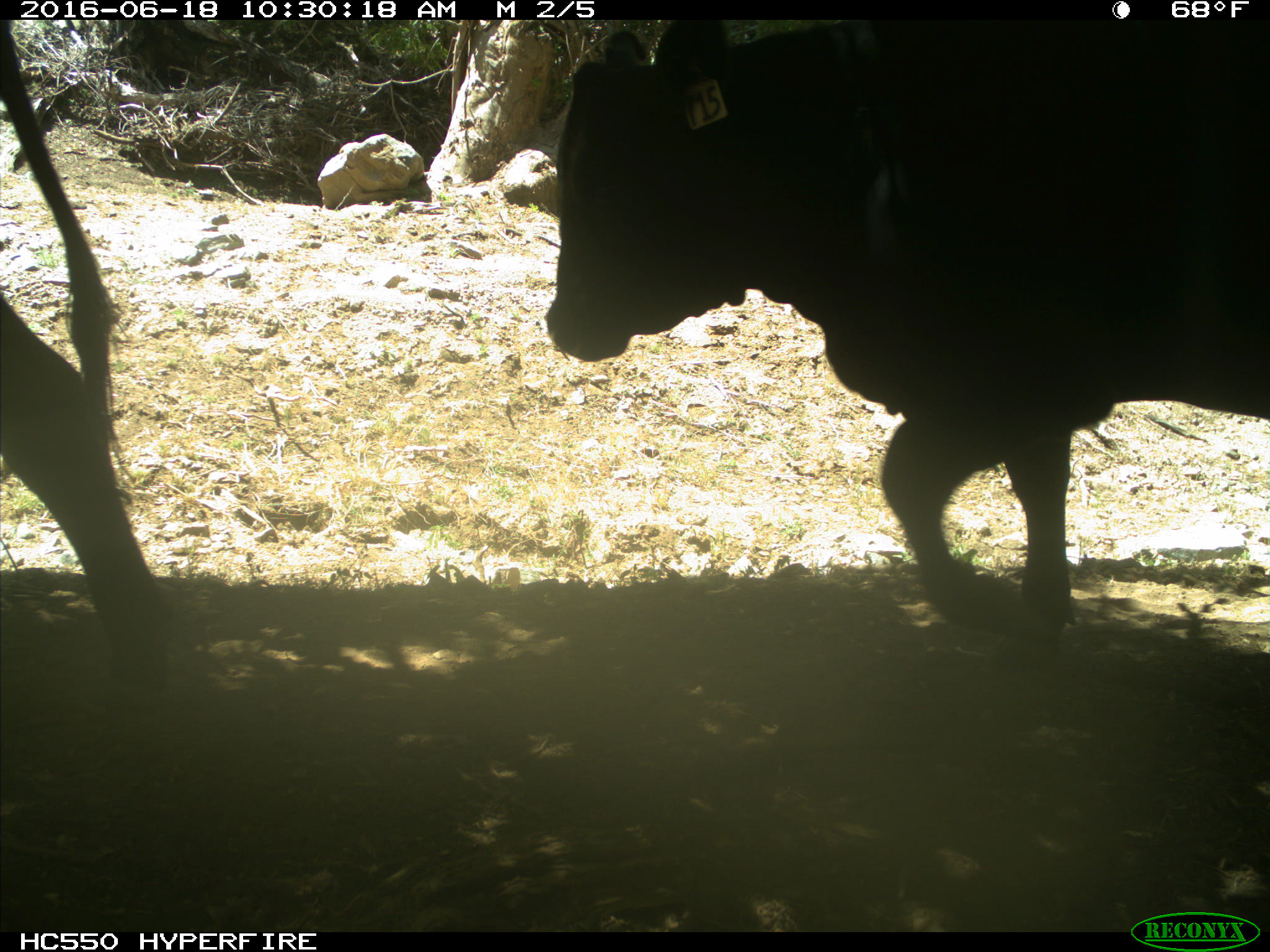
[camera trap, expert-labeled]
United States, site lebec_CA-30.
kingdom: Animalia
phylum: Chordata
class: Mammalia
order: Artiodactyla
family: Bovidae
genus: Bos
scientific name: Bos taurus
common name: domestic cow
Bos taurus (domestic cow).